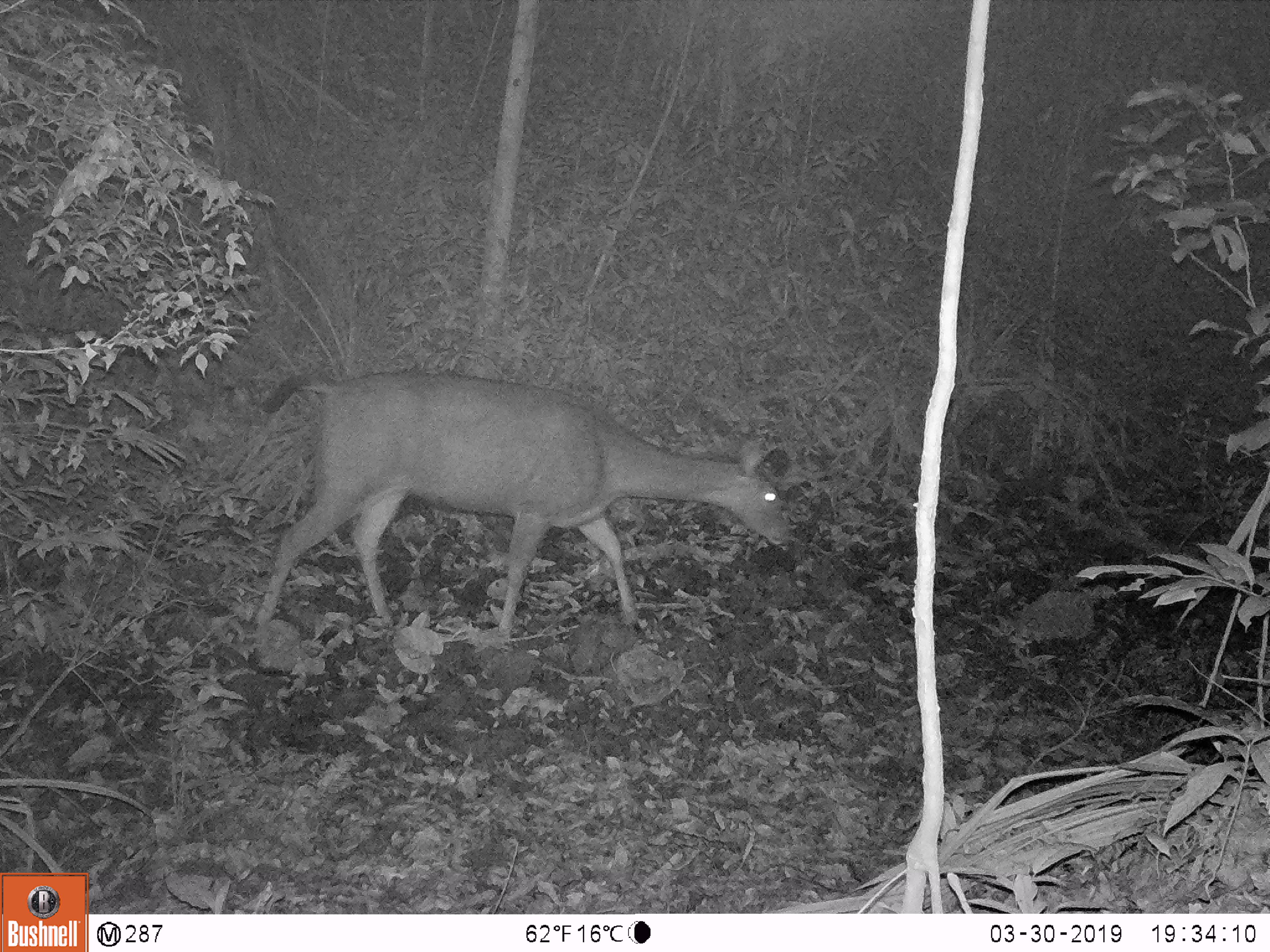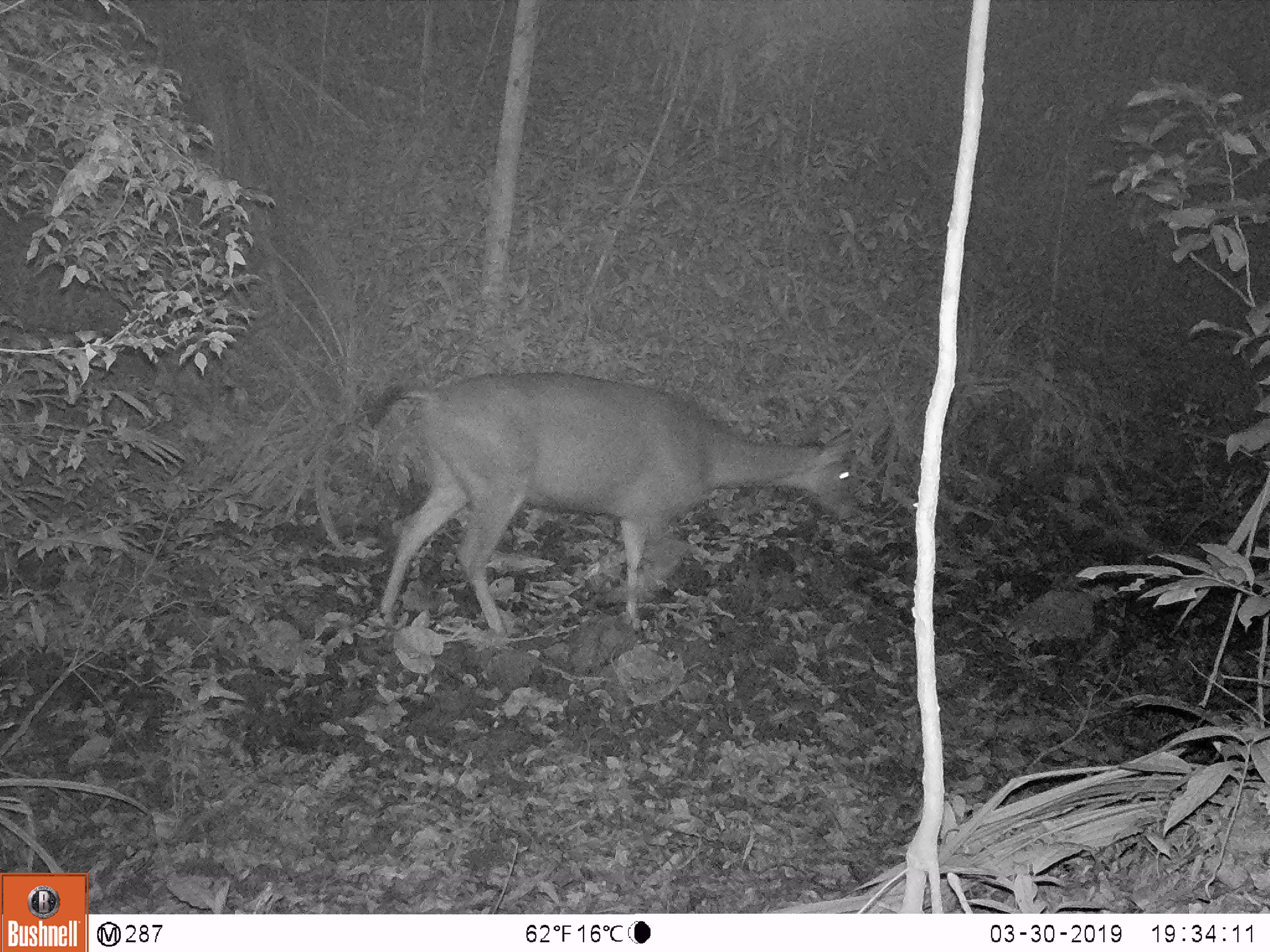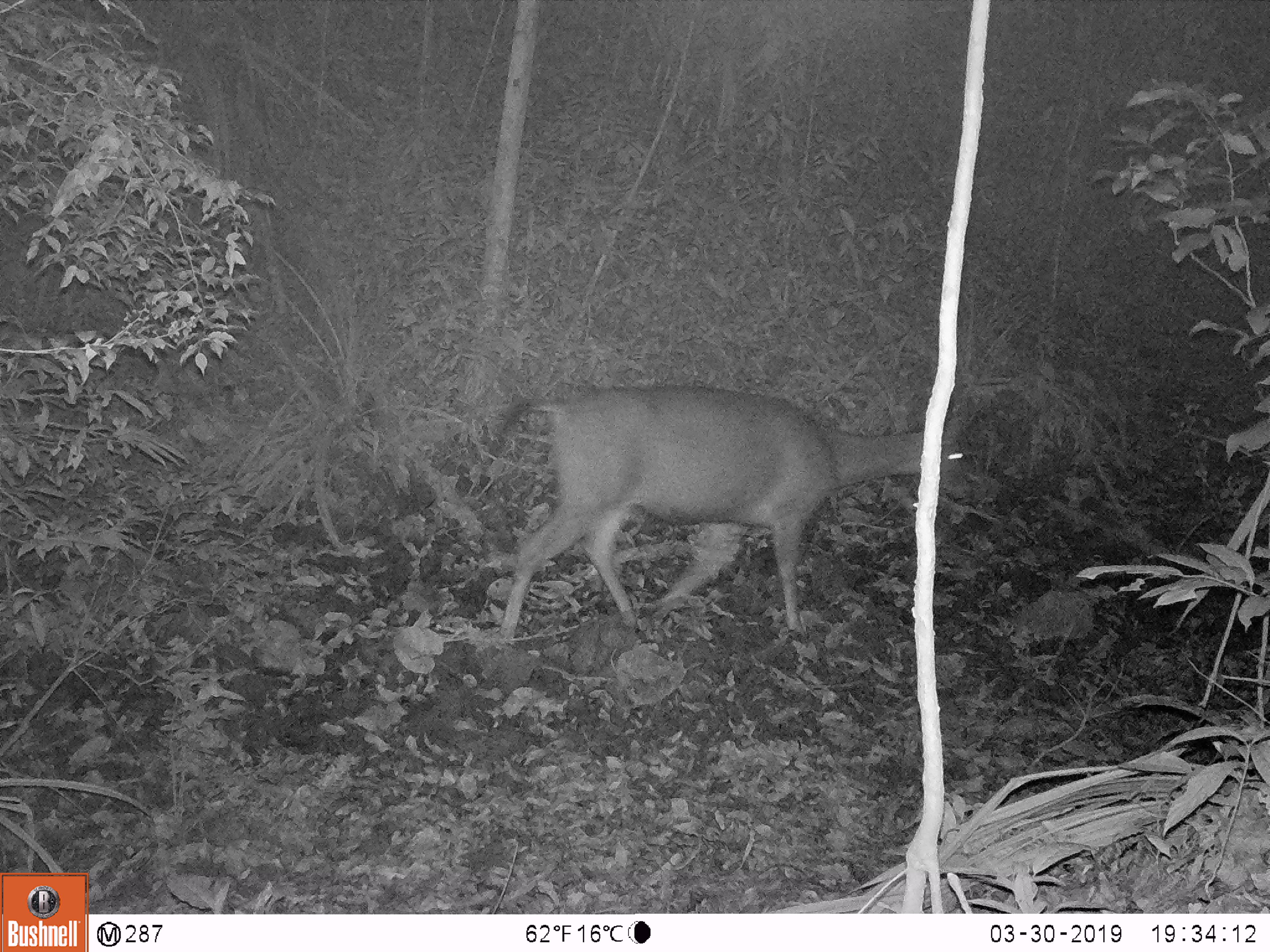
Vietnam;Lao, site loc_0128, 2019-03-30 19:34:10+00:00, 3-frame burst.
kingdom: Animalia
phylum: Chordata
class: Mammalia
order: Artiodactyla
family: Cervidae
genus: Rusa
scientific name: Rusa unicolor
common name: sambar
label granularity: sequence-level